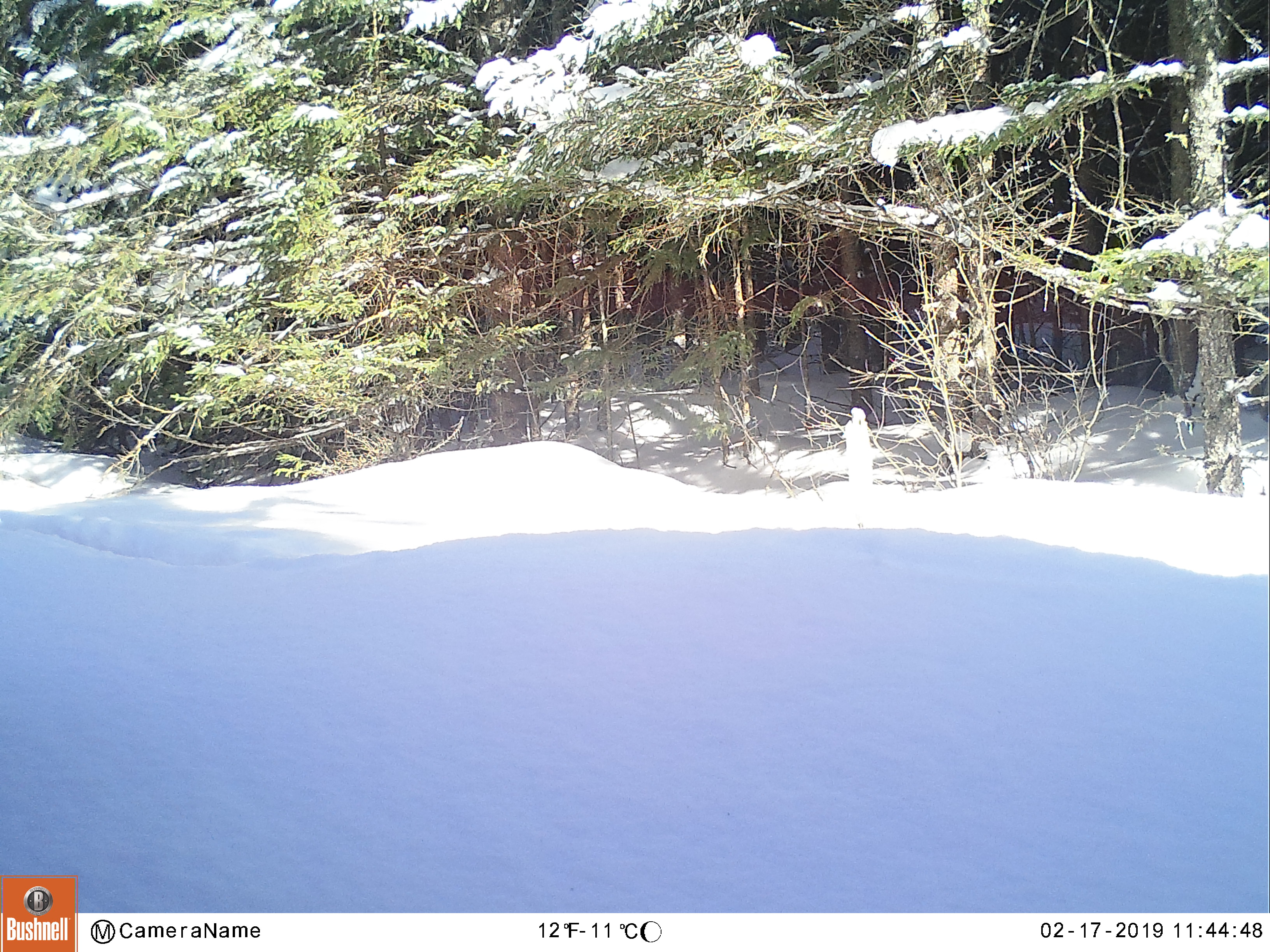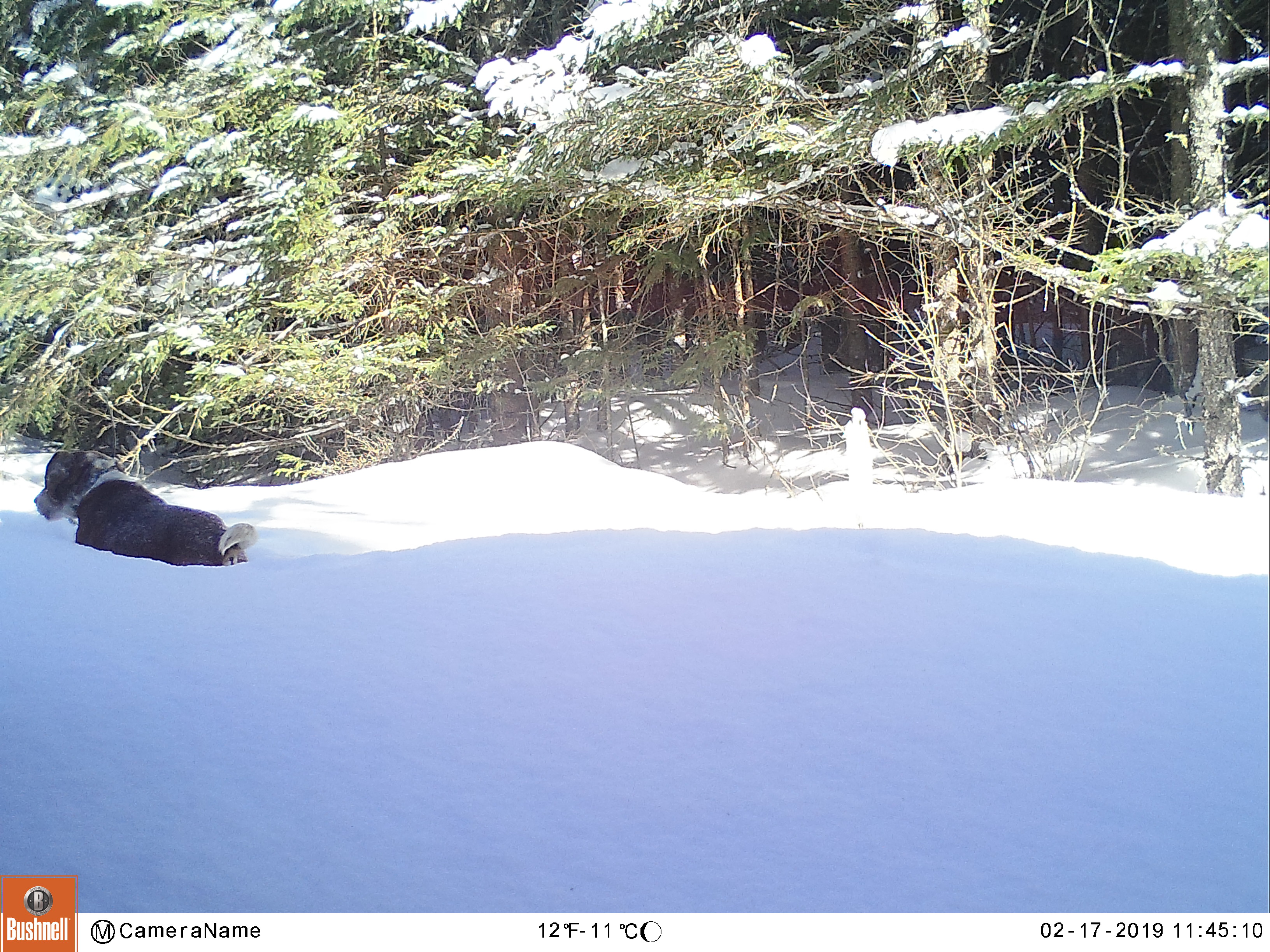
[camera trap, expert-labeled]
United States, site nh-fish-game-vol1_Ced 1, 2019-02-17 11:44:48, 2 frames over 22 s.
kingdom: Animalia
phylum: Chordata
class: Mammalia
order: Carnivora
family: Canidae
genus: Canis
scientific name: Canis familiaris familiaris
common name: domestic dog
Domestic dog (Canis familiaris familiaris).